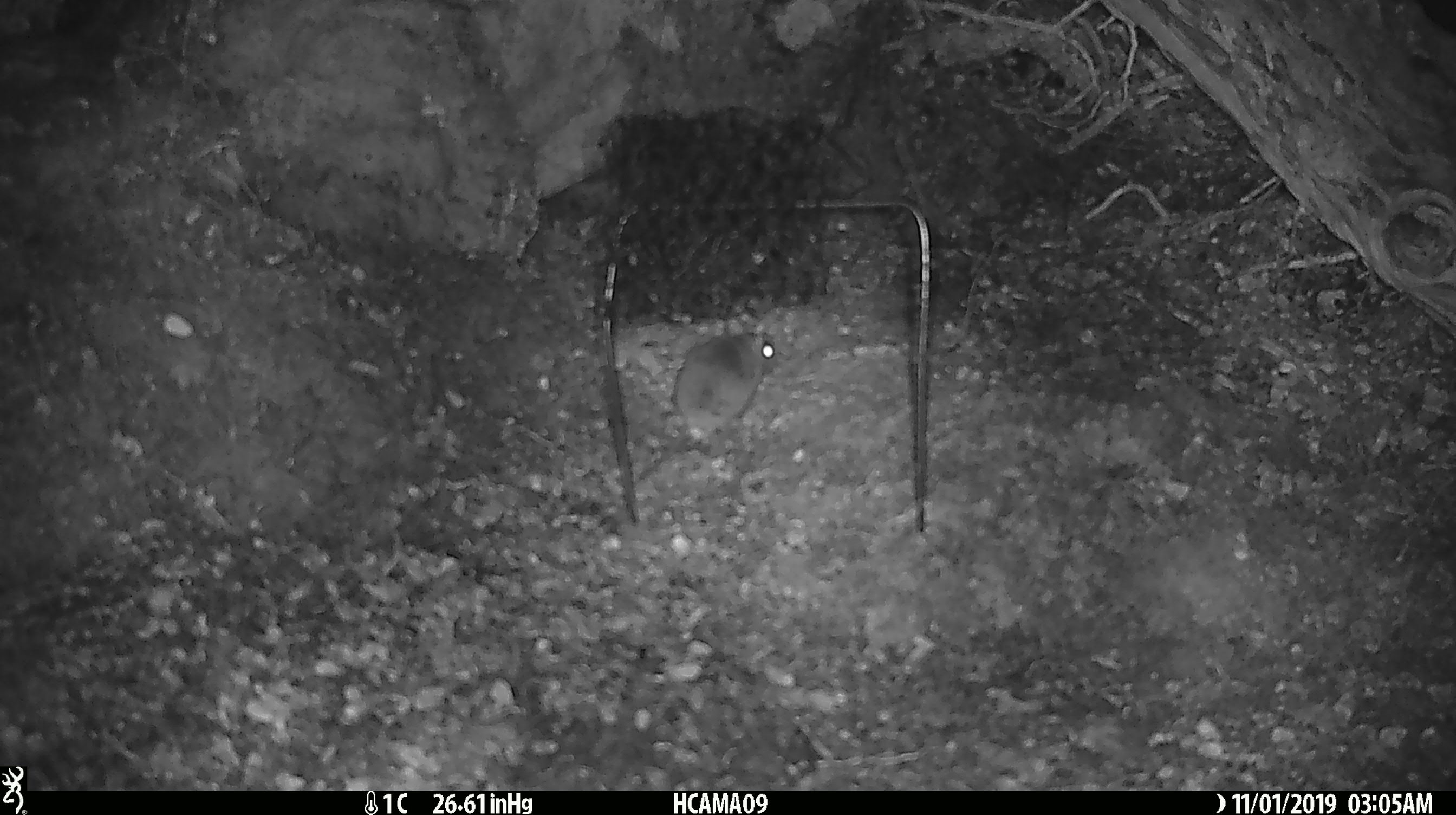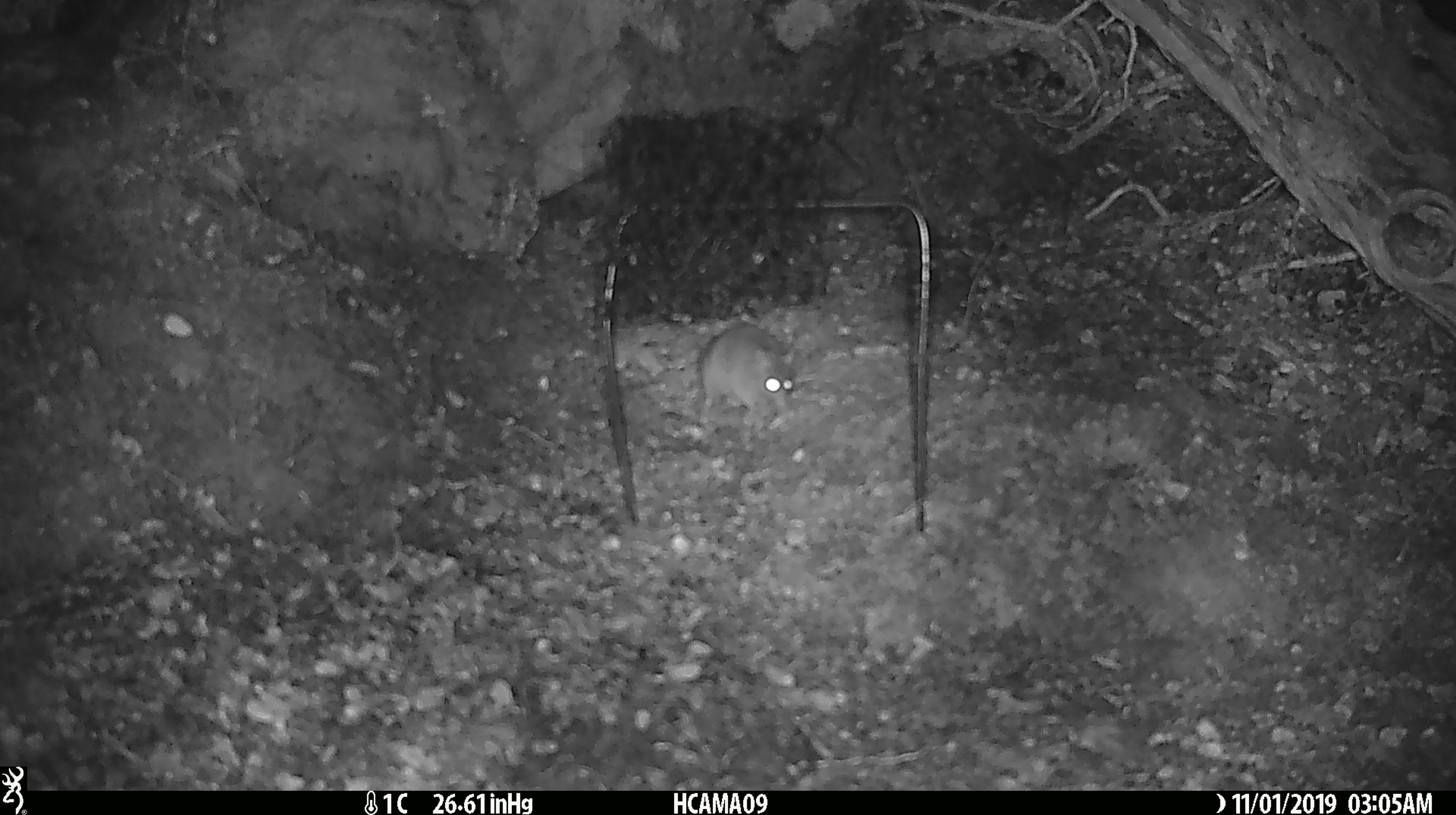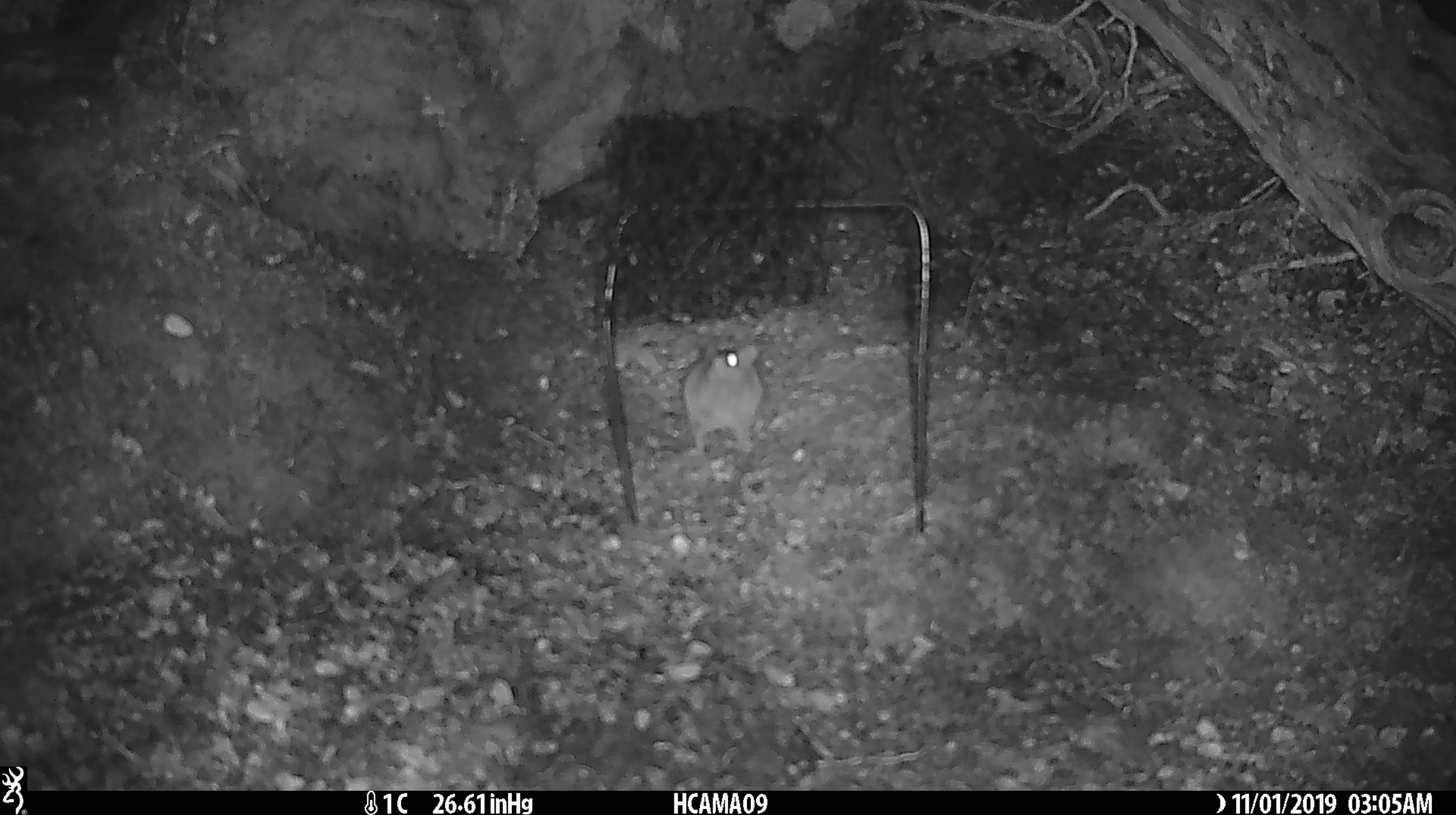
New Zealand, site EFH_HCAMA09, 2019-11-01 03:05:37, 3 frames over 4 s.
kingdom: Animalia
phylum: Chordata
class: Mammalia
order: Rodentia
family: Muridae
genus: Mus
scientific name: Mus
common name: mouse